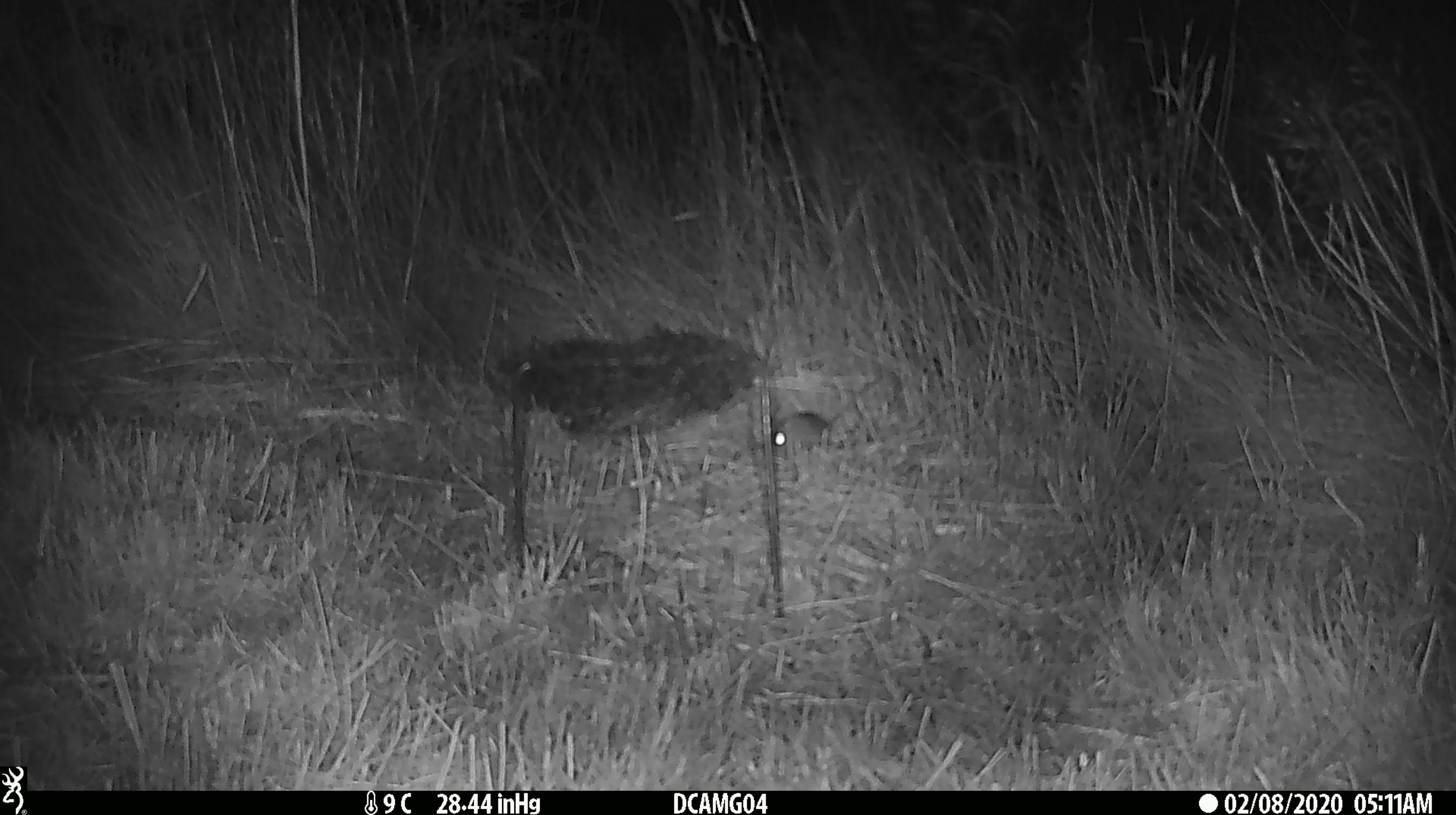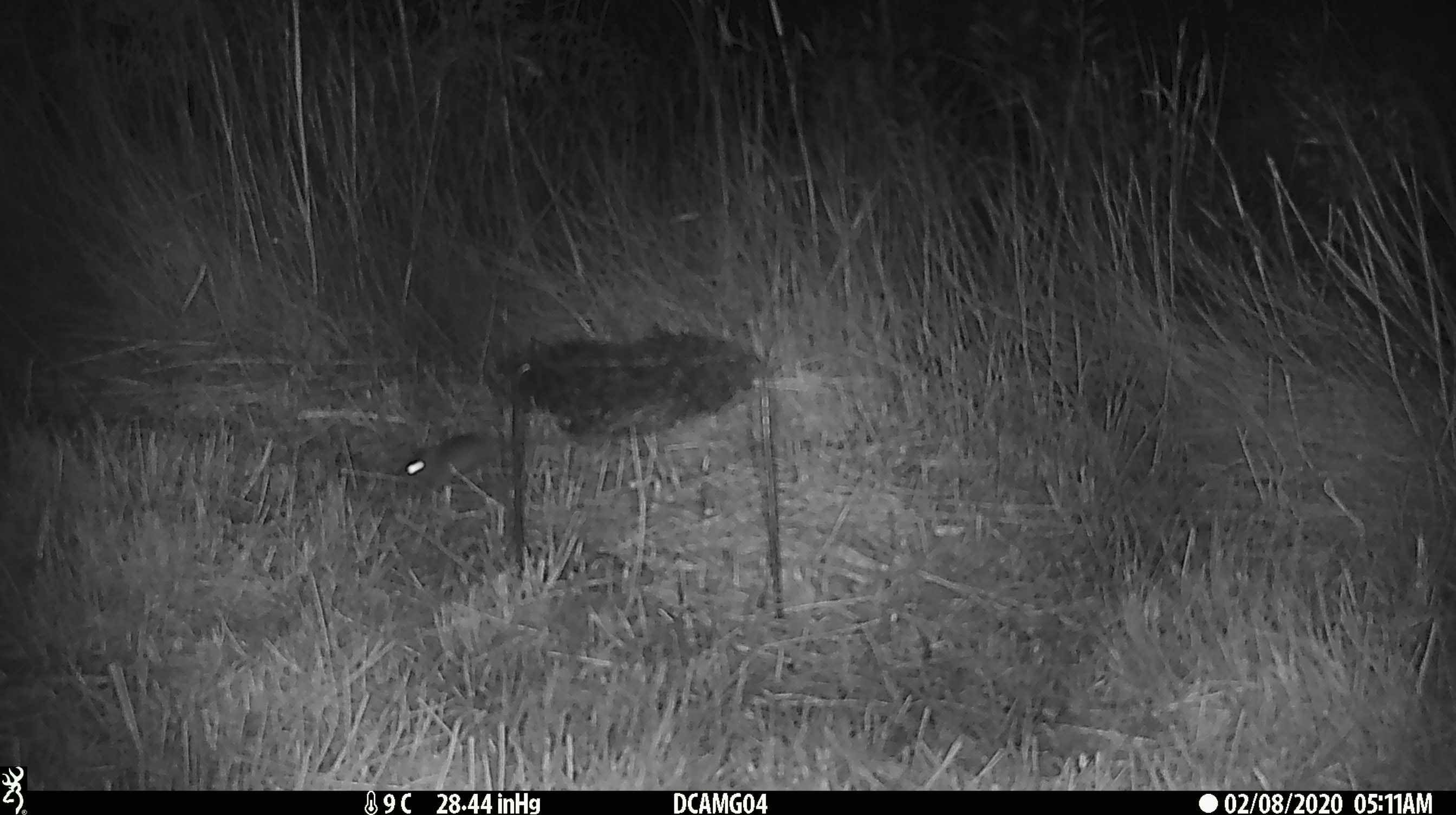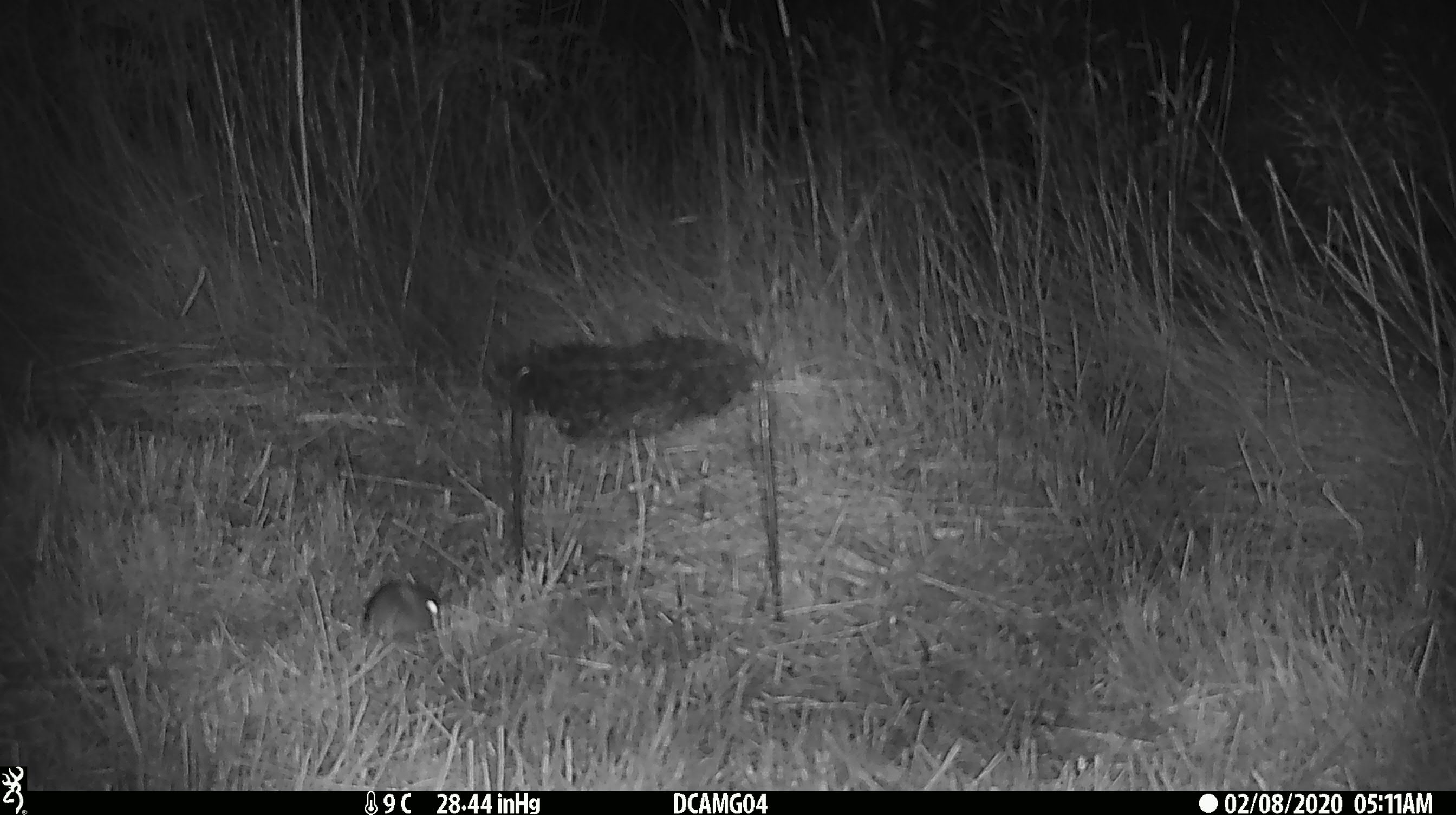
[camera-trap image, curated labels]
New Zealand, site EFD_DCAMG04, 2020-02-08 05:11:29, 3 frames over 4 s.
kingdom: Animalia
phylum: Chordata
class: Mammalia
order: Rodentia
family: Muridae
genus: Mus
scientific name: Mus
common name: mouse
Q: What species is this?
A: Mouse (Mus).